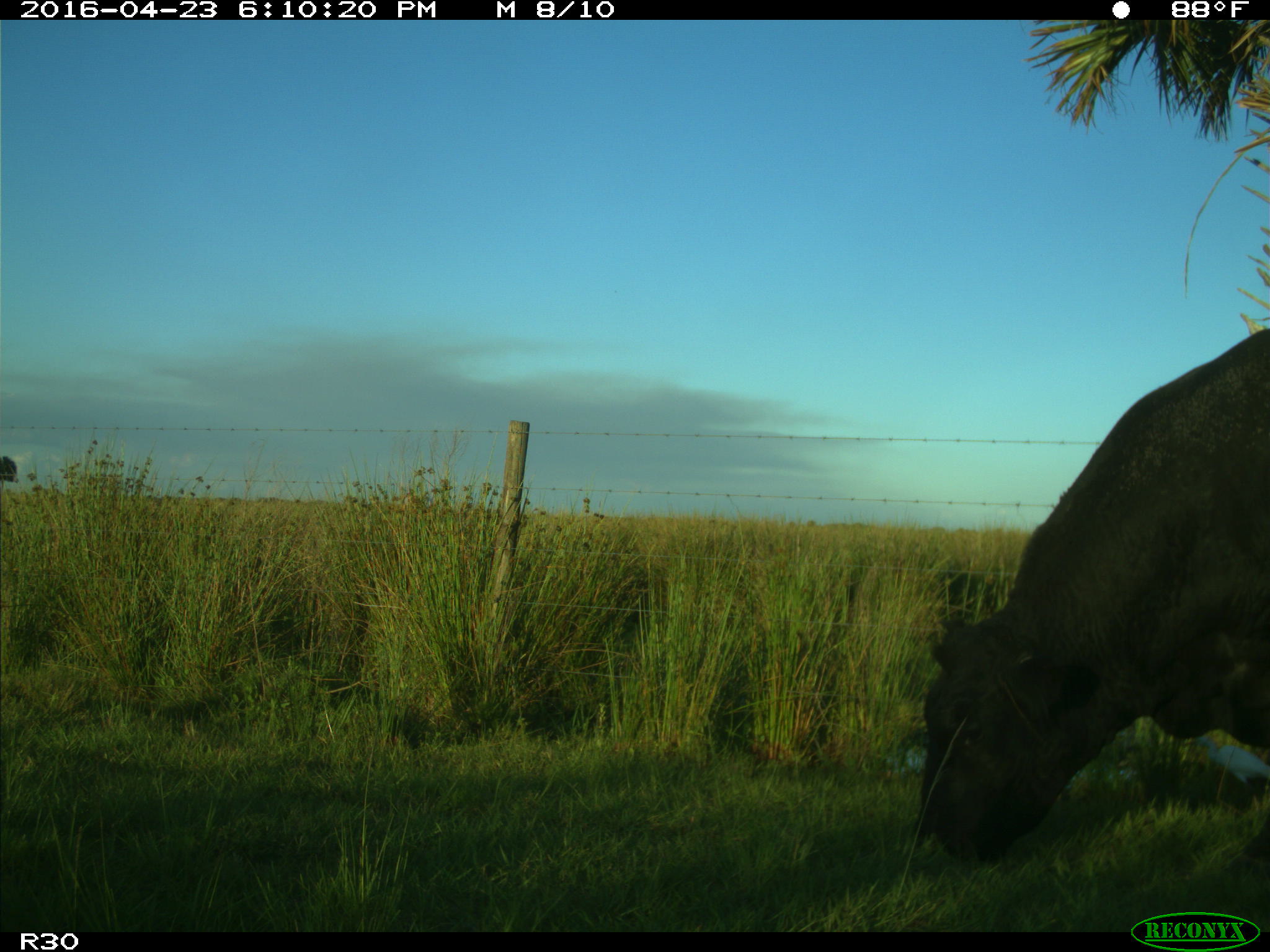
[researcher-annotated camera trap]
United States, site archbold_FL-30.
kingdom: Animalia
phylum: Chordata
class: Mammalia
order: Artiodactyla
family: Bovidae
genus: Bos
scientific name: Bos taurus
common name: domestic cow